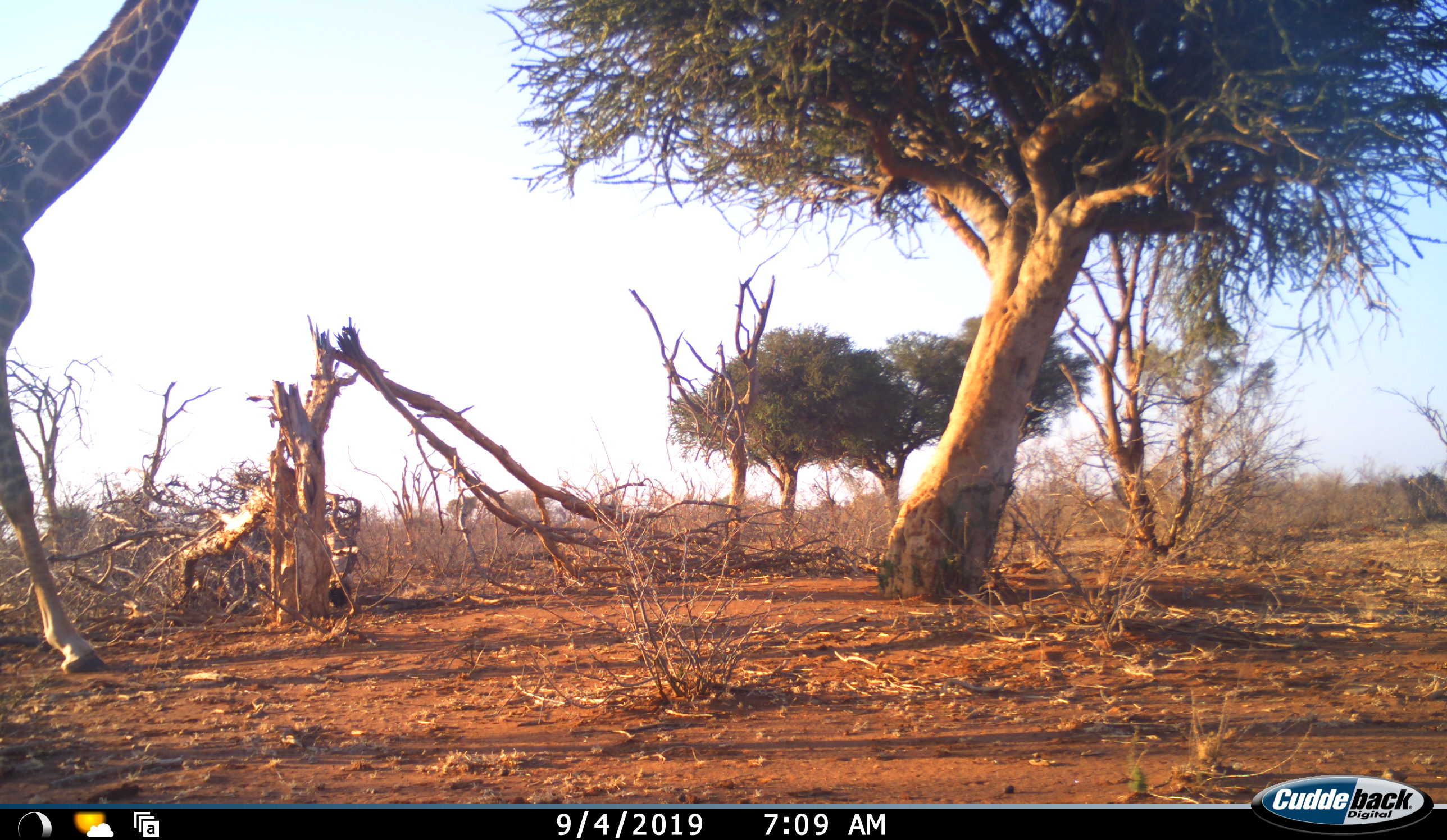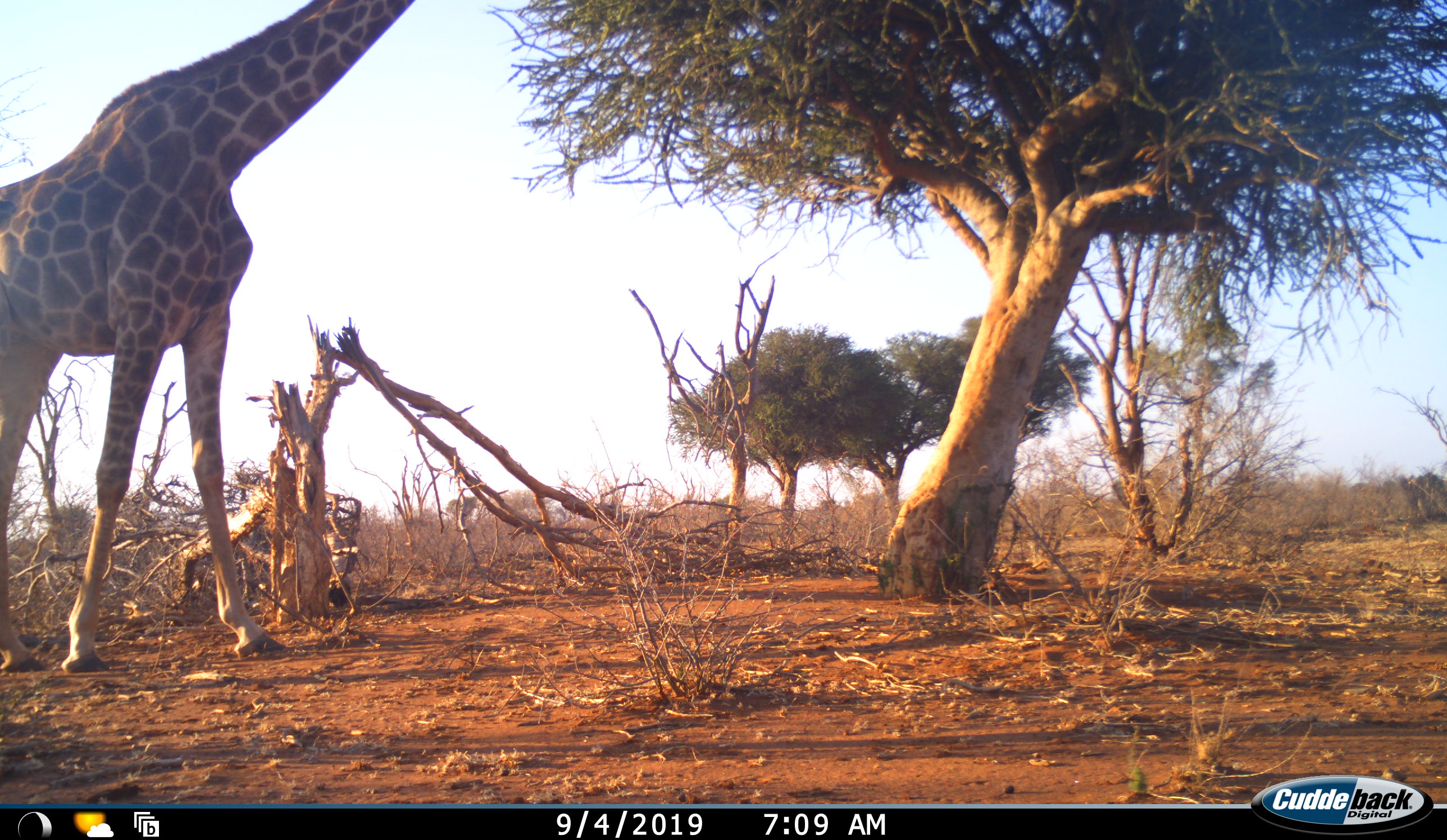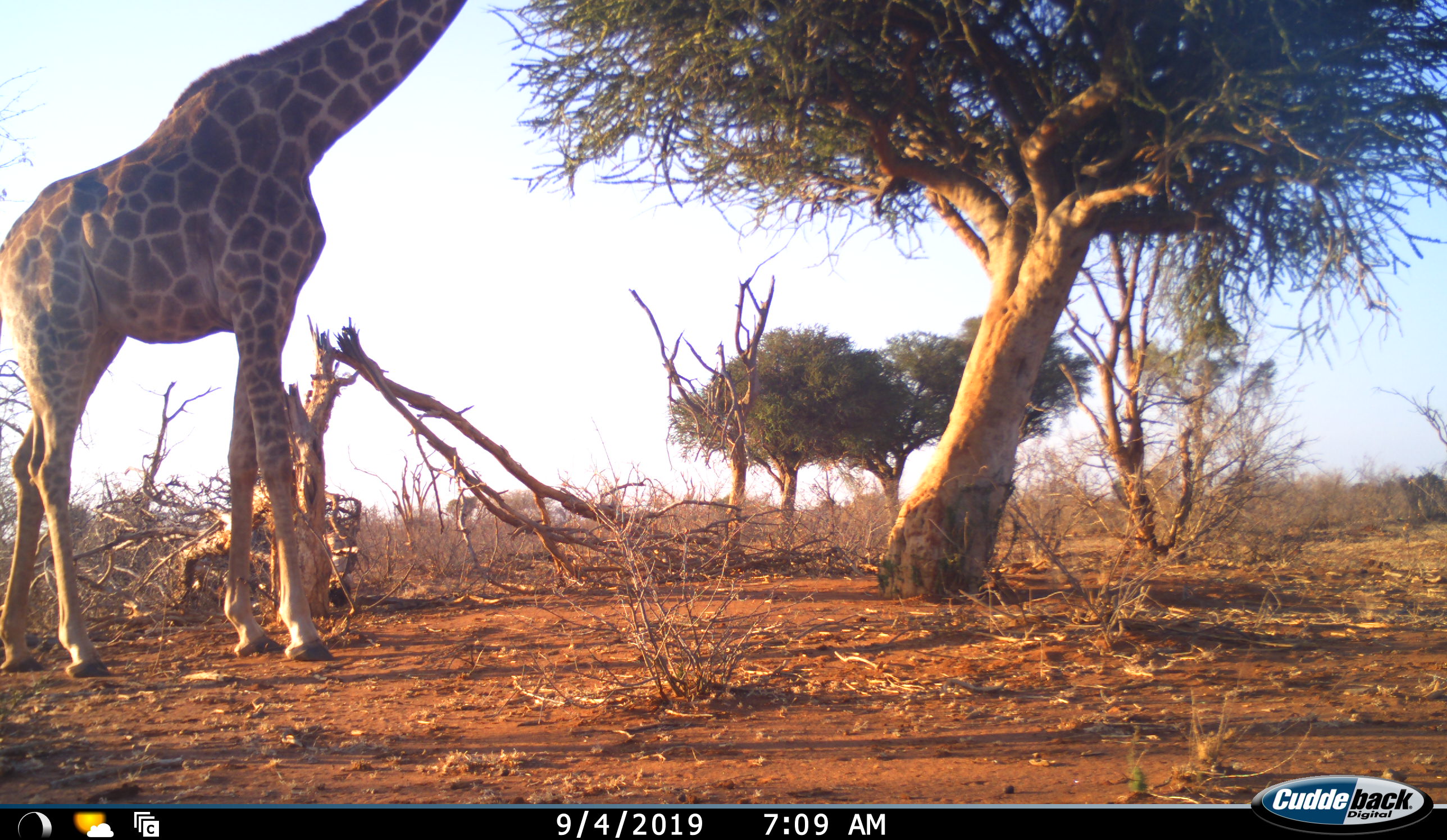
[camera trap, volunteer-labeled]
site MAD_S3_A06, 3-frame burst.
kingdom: Animalia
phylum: Chordata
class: Mammalia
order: Artiodactyla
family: Giraffidae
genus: Giraffa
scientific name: Giraffa camelopardalis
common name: giraffe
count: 1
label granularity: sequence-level